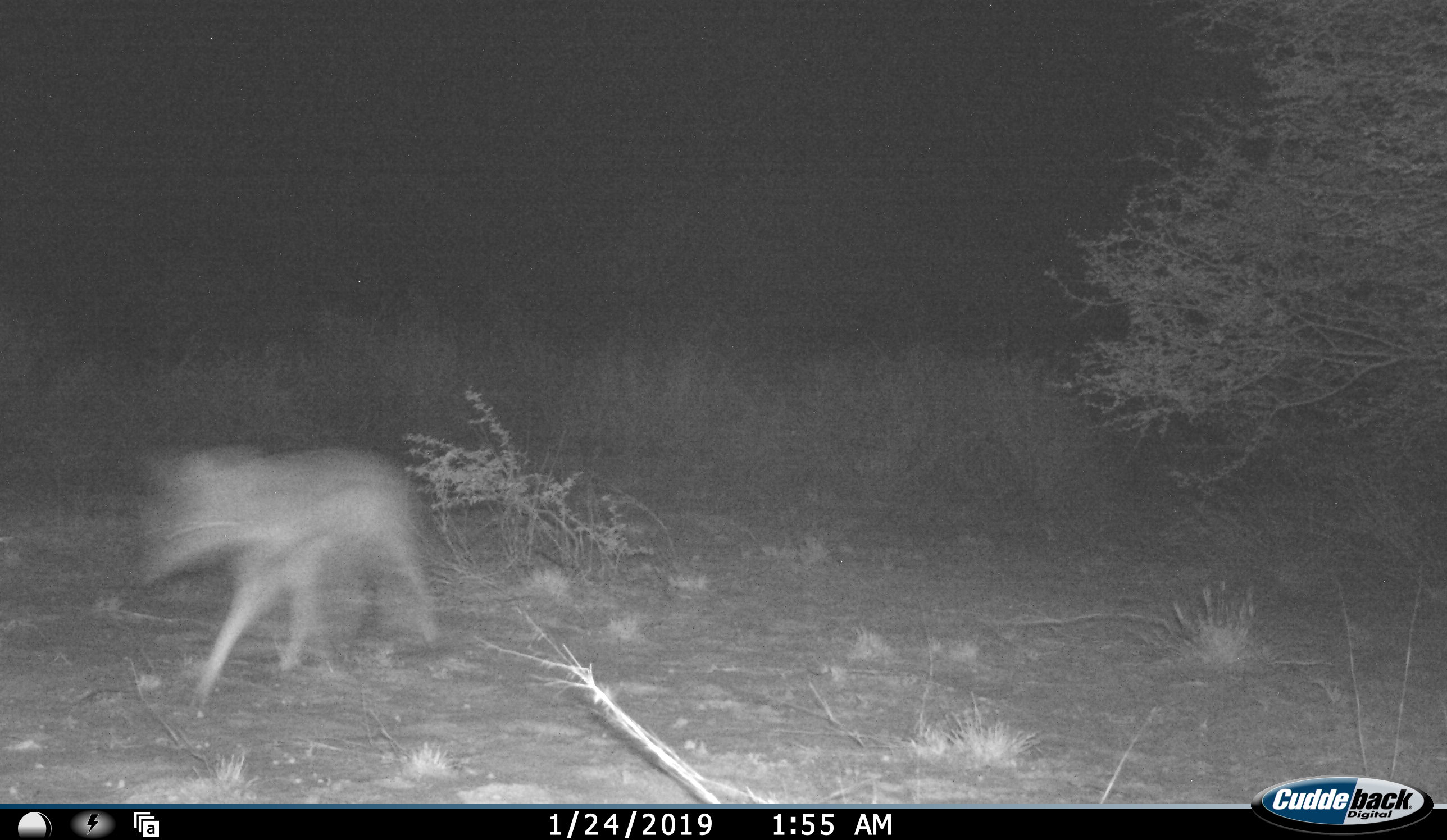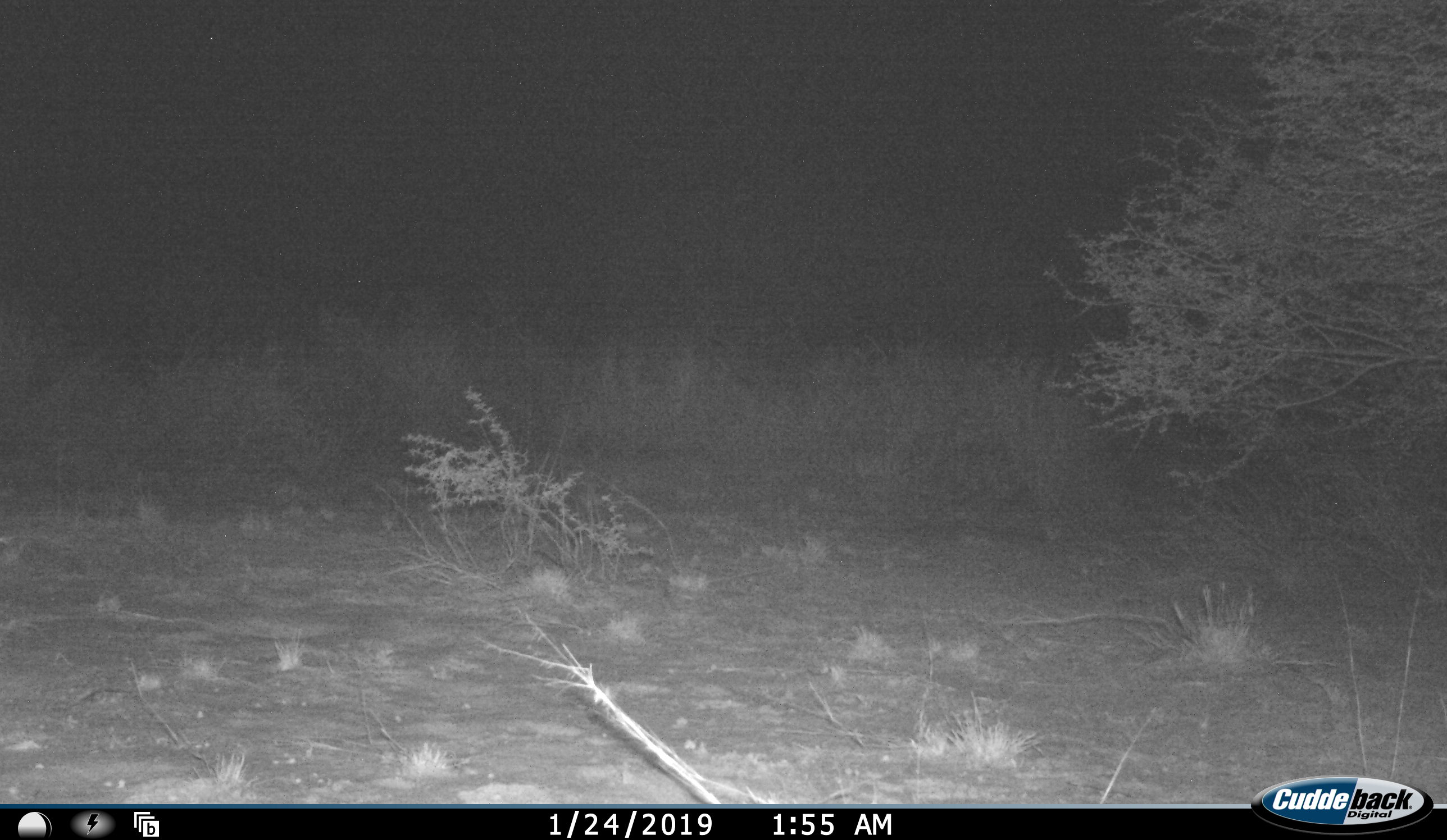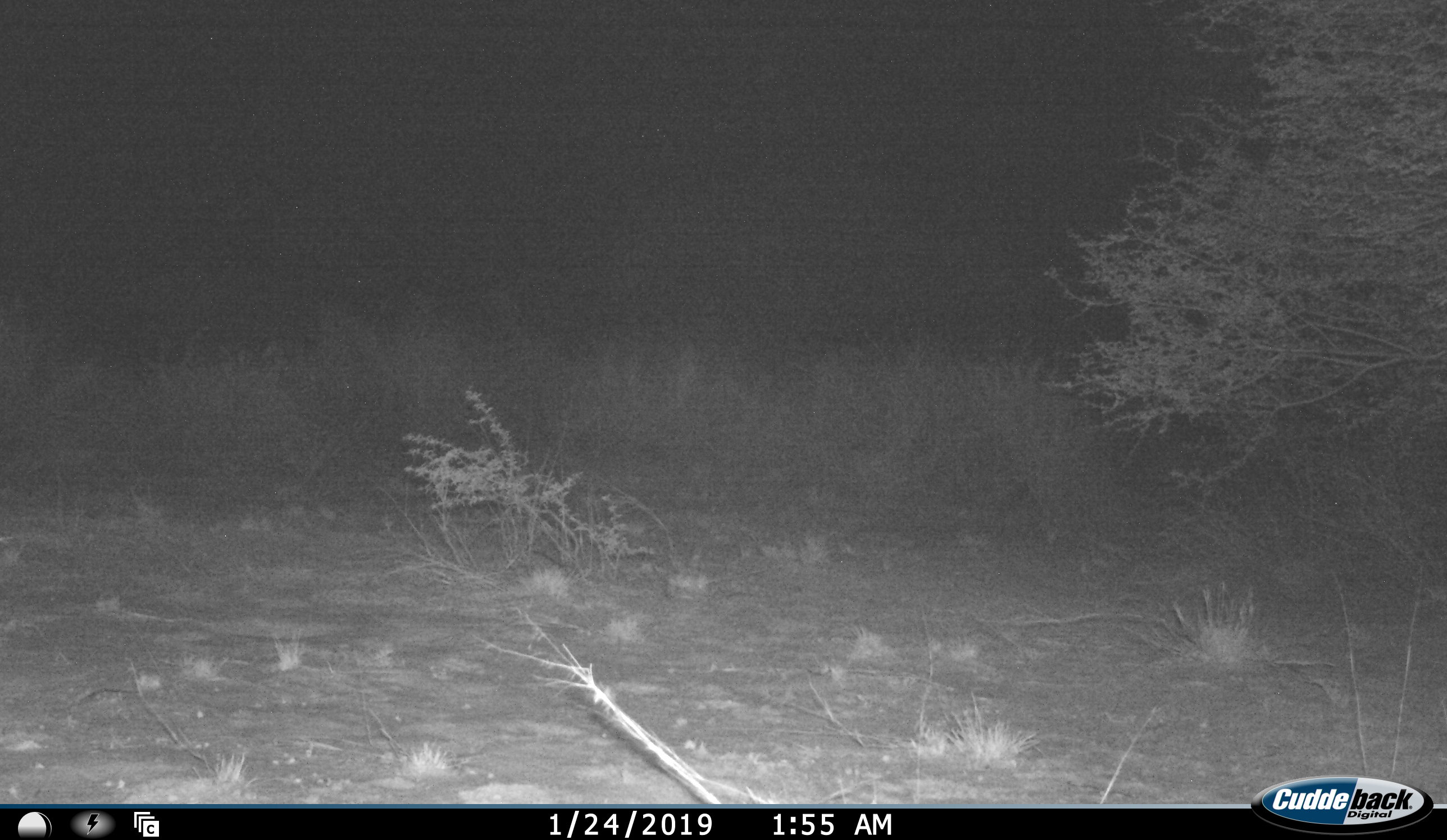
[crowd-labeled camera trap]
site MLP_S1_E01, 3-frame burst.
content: unidentified animal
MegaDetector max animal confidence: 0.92